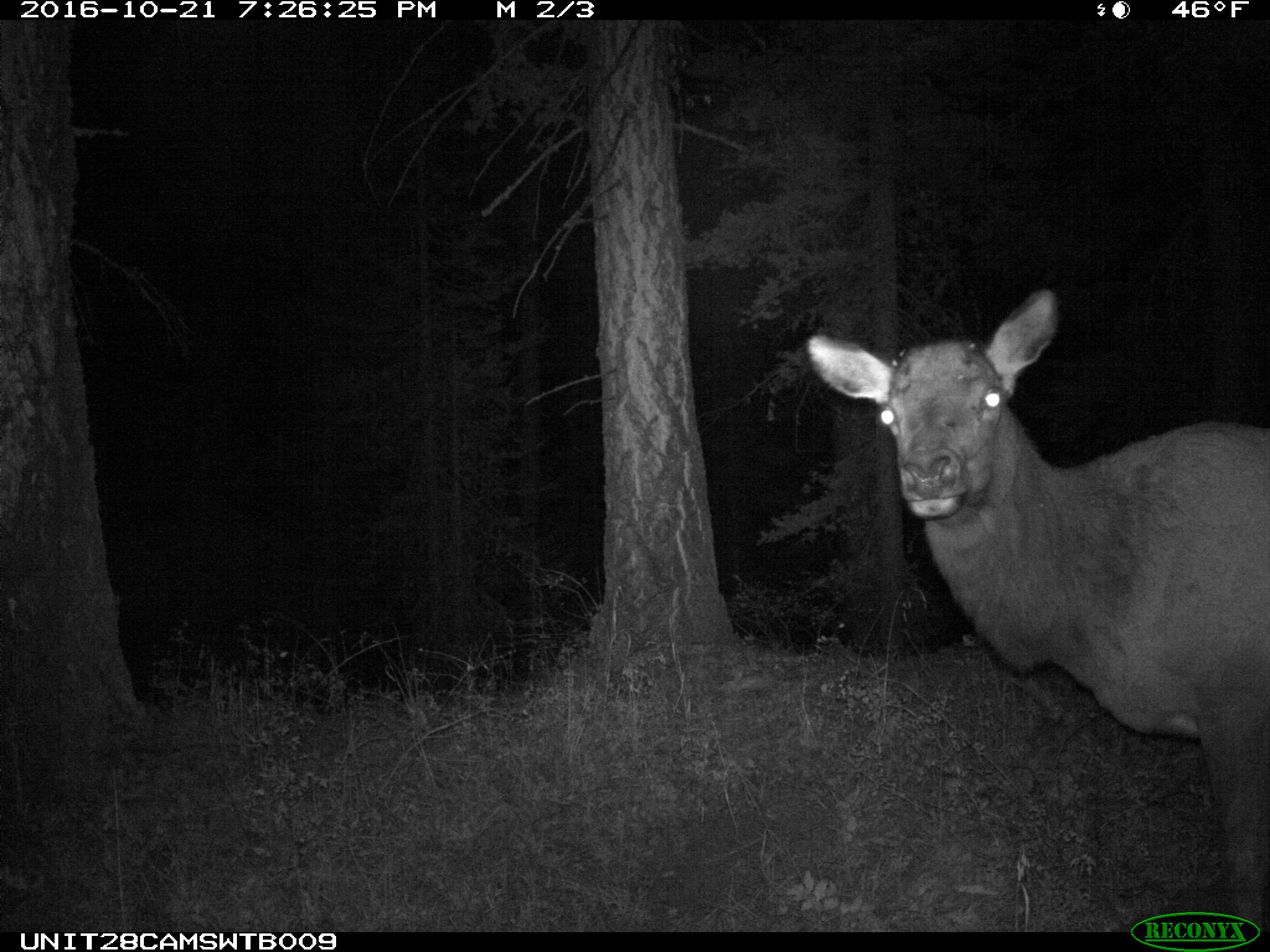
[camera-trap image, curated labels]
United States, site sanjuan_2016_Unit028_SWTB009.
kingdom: Animalia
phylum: Chordata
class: Mammalia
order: Artiodactyla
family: Cervidae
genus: Cervus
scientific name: Cervus elaphus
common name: red deer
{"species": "Cervus elaphus (red deer)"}